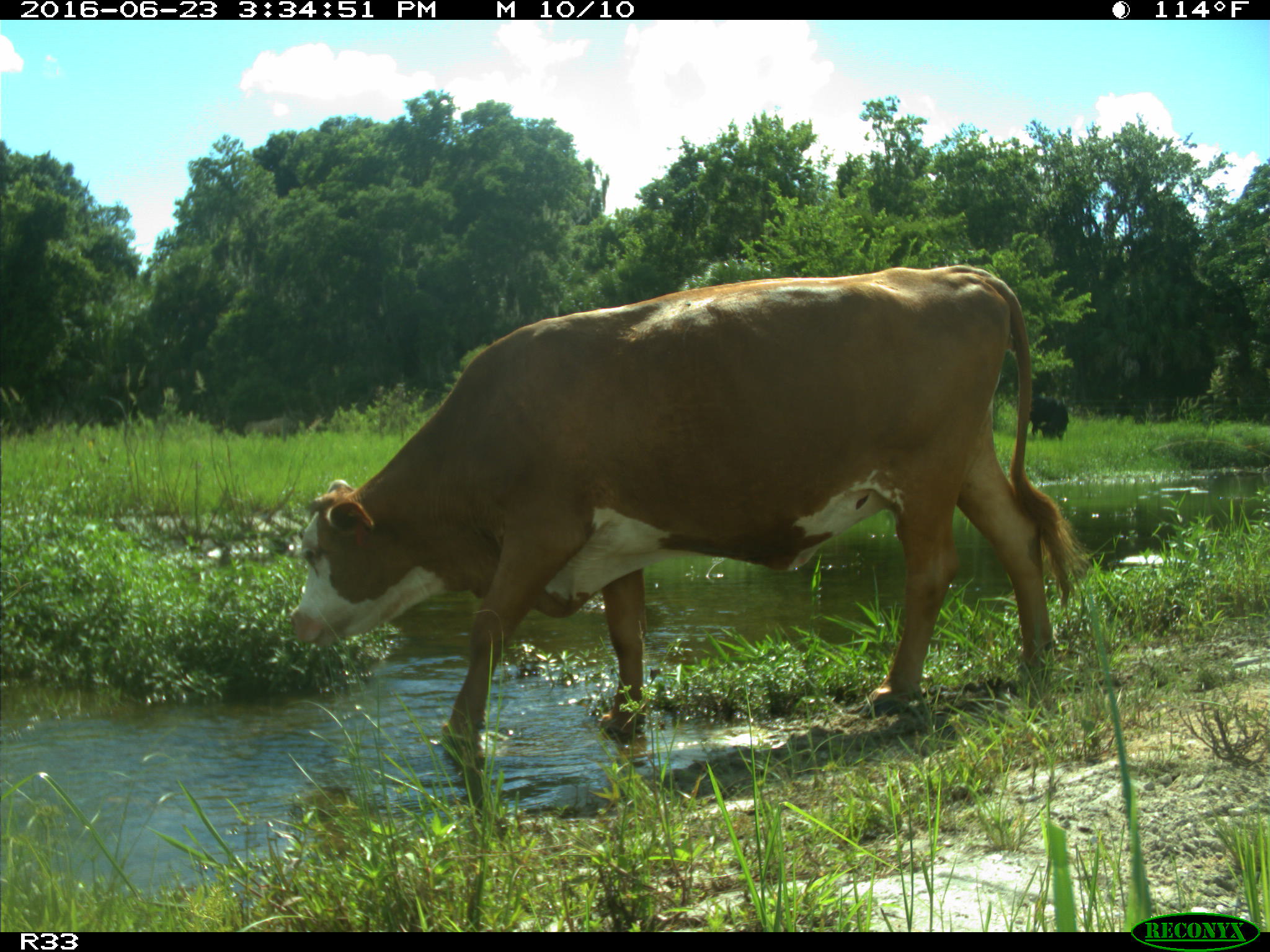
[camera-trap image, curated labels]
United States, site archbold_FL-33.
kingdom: Animalia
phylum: Chordata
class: Mammalia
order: Artiodactyla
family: Bovidae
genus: Bos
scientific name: Bos taurus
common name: domestic cow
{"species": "Bos taurus (domestic cow)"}